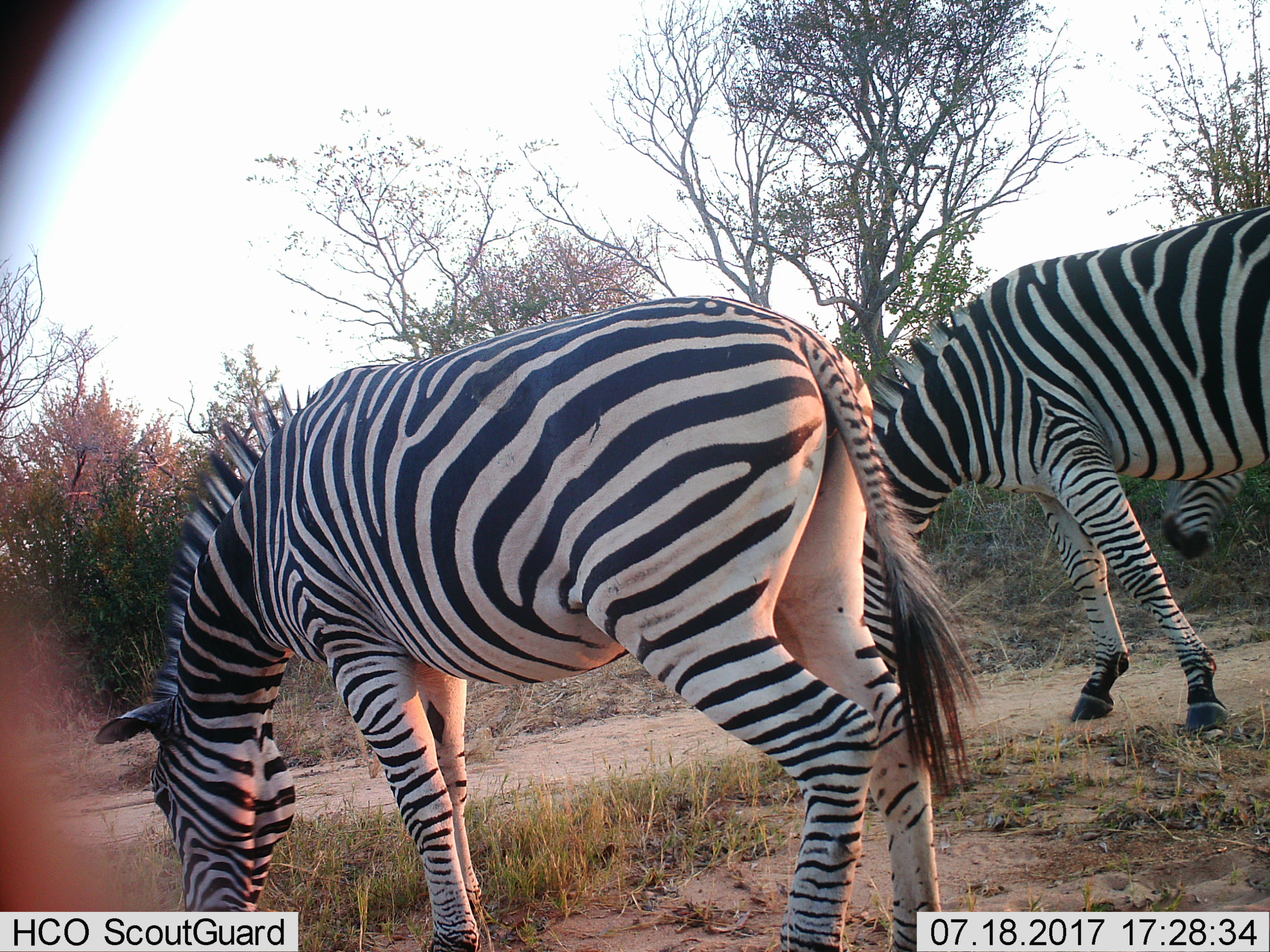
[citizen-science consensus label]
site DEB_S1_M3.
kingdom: Animalia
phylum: Chordata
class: Mammalia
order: Perissodactyla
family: Equidae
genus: Equus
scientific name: Equus quagga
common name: plains zebra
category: zebraplains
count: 3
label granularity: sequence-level